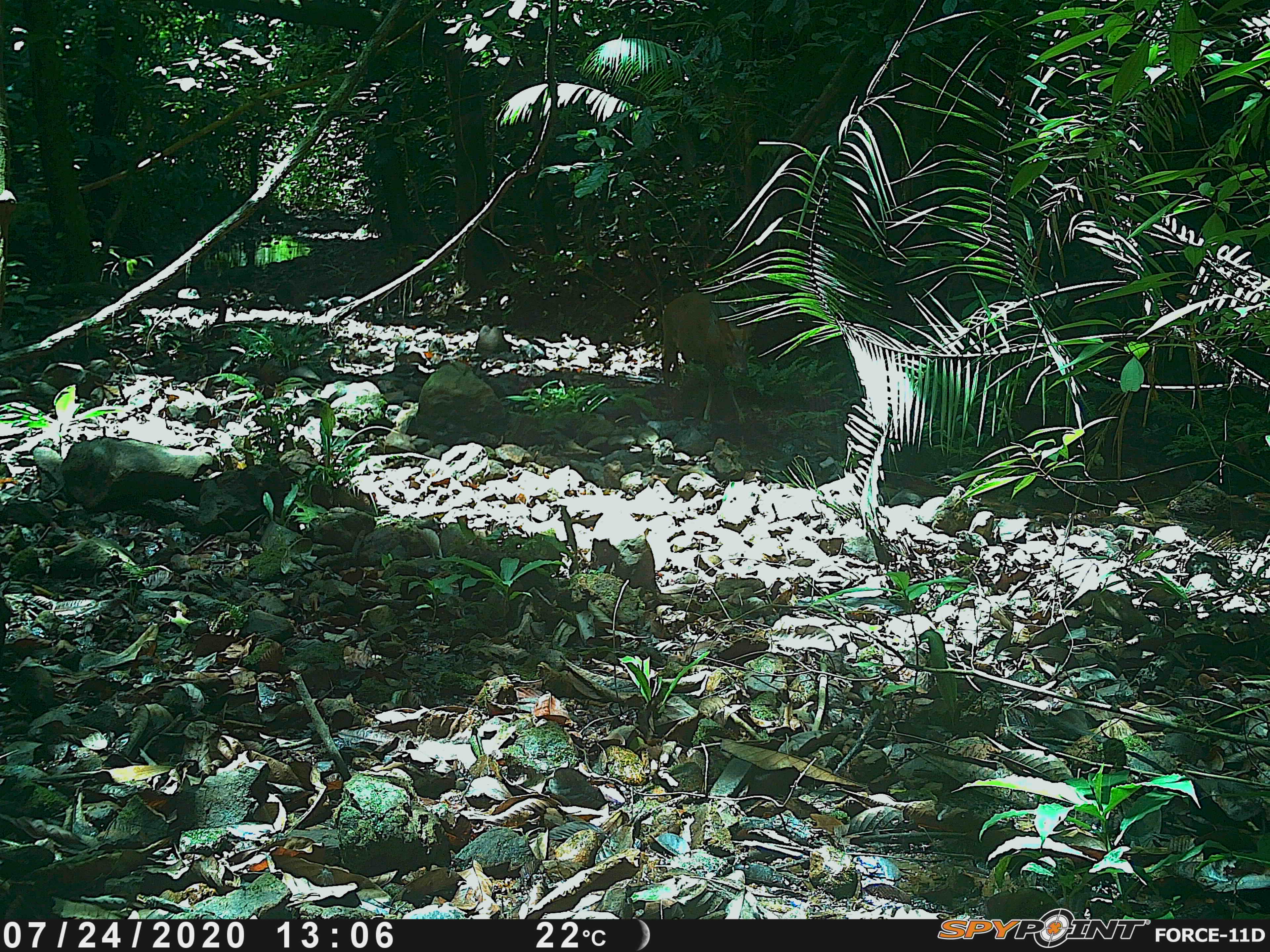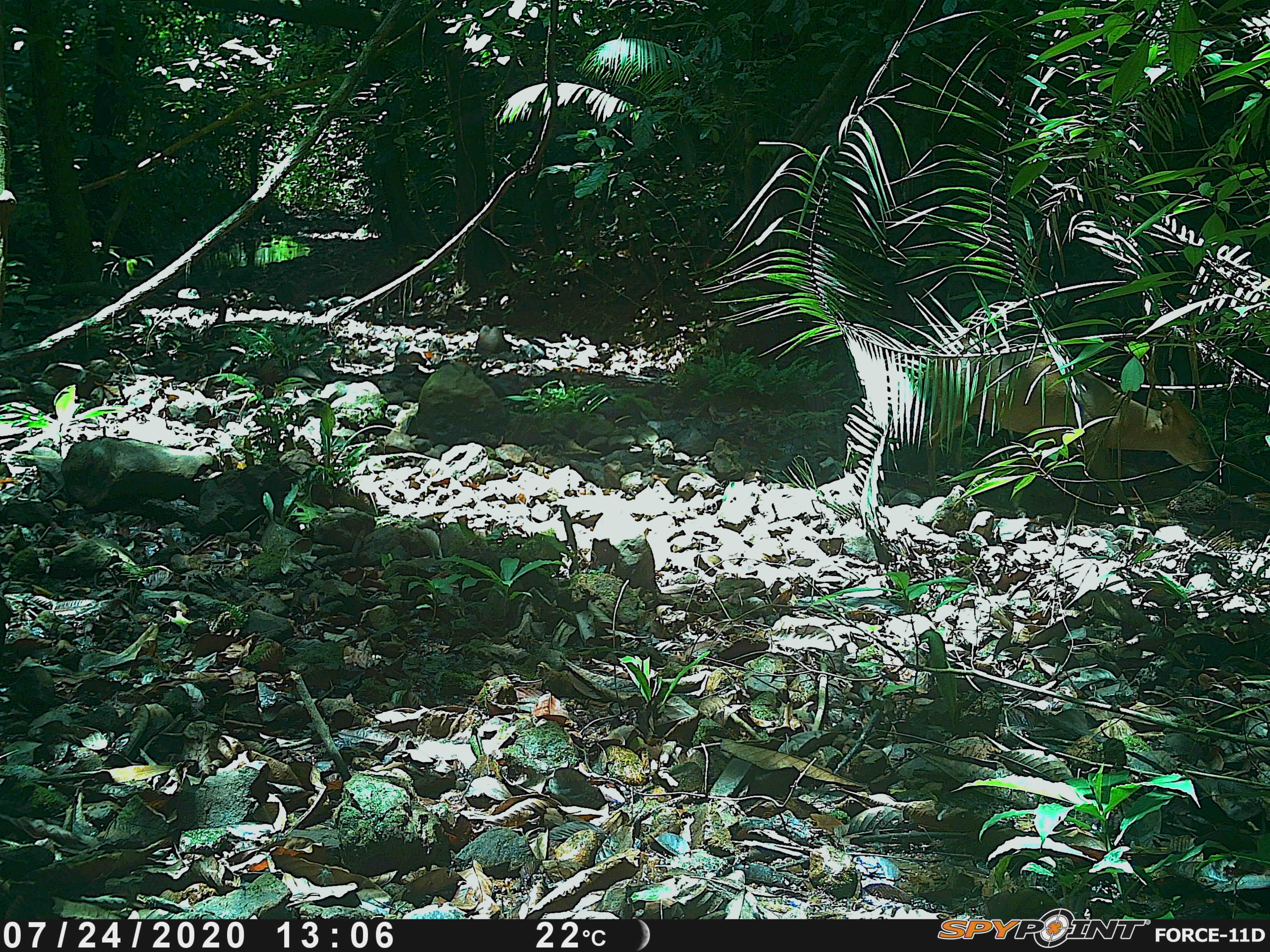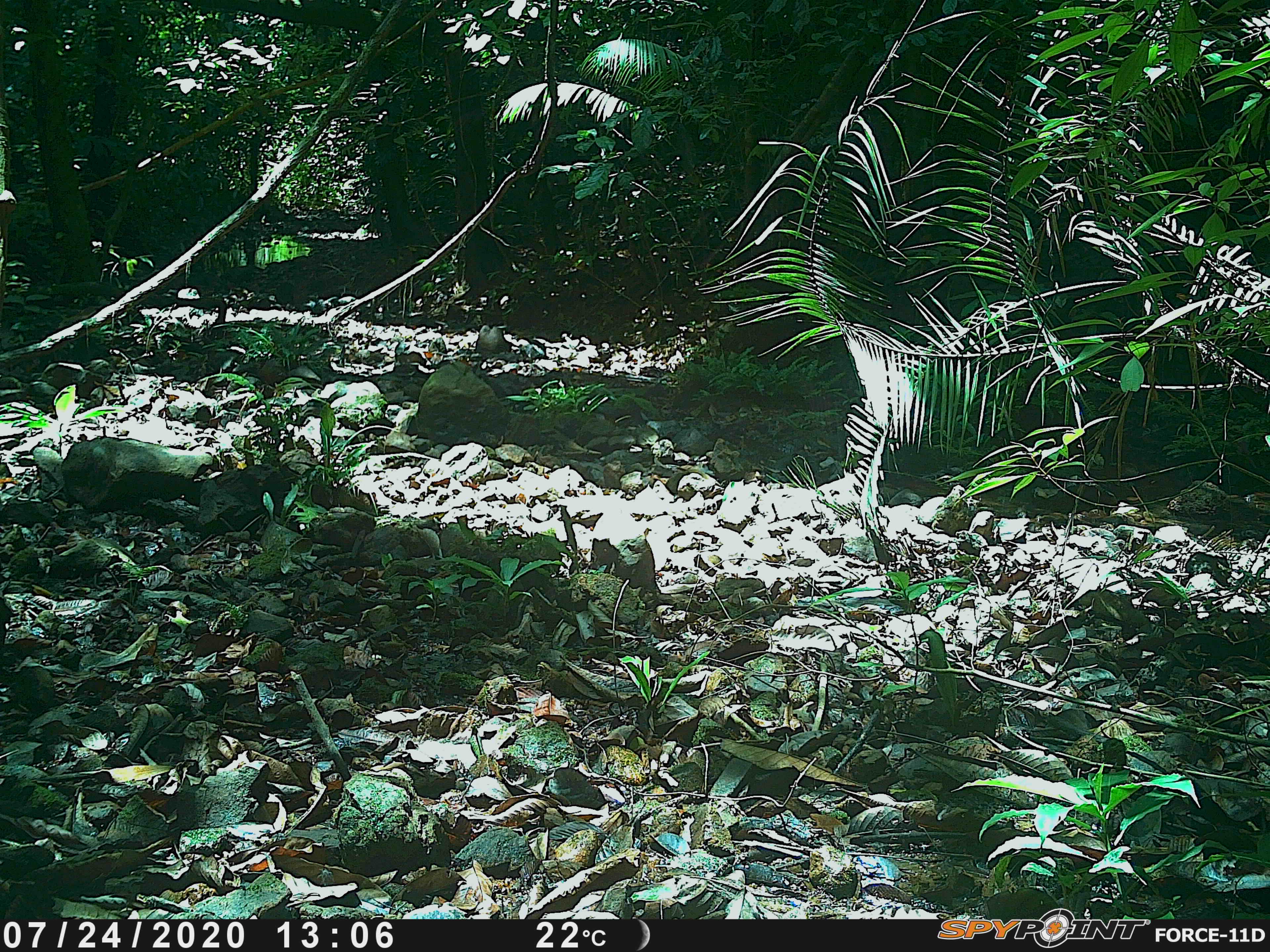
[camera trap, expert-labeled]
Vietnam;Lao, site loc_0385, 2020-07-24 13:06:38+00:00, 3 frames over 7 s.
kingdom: Animalia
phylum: Chordata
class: Mammalia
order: Artiodactyla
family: Cervidae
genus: Muntiacus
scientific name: Muntiacus vuquangensis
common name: large-antlered muntjac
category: large antlered muntjac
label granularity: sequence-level